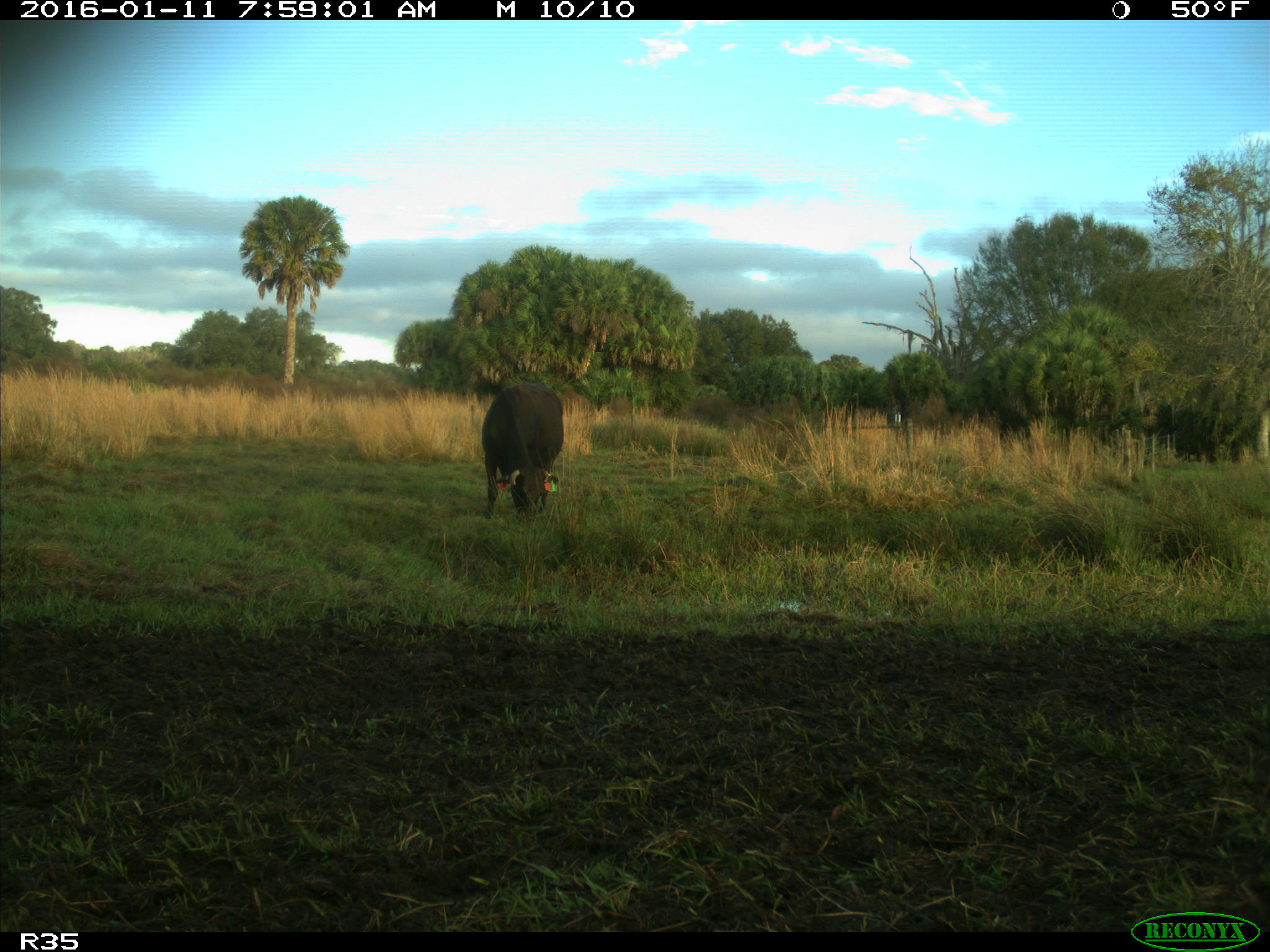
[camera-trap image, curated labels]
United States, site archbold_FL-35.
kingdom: Animalia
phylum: Chordata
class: Mammalia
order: Artiodactyla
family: Bovidae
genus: Bos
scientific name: Bos taurus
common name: domestic cow